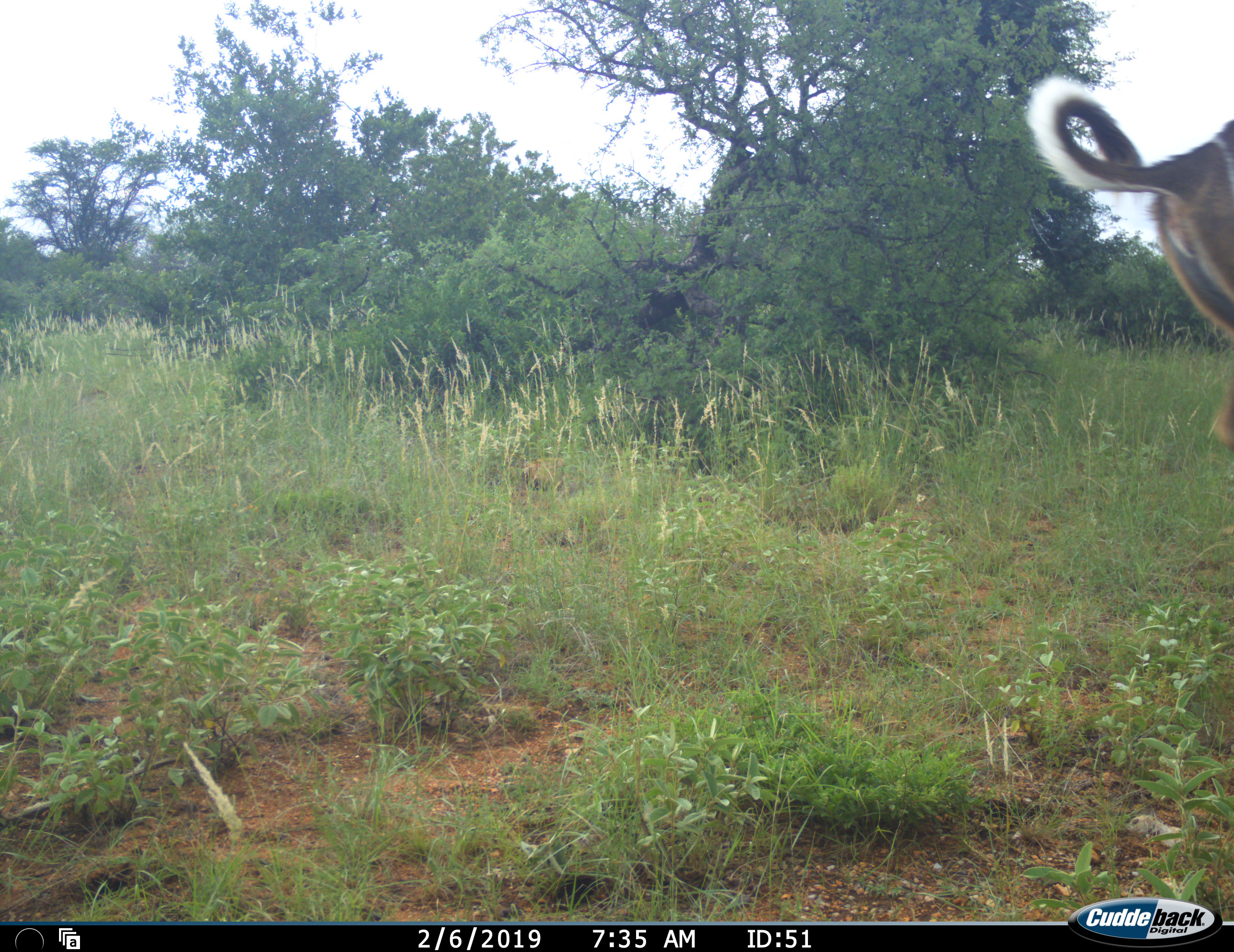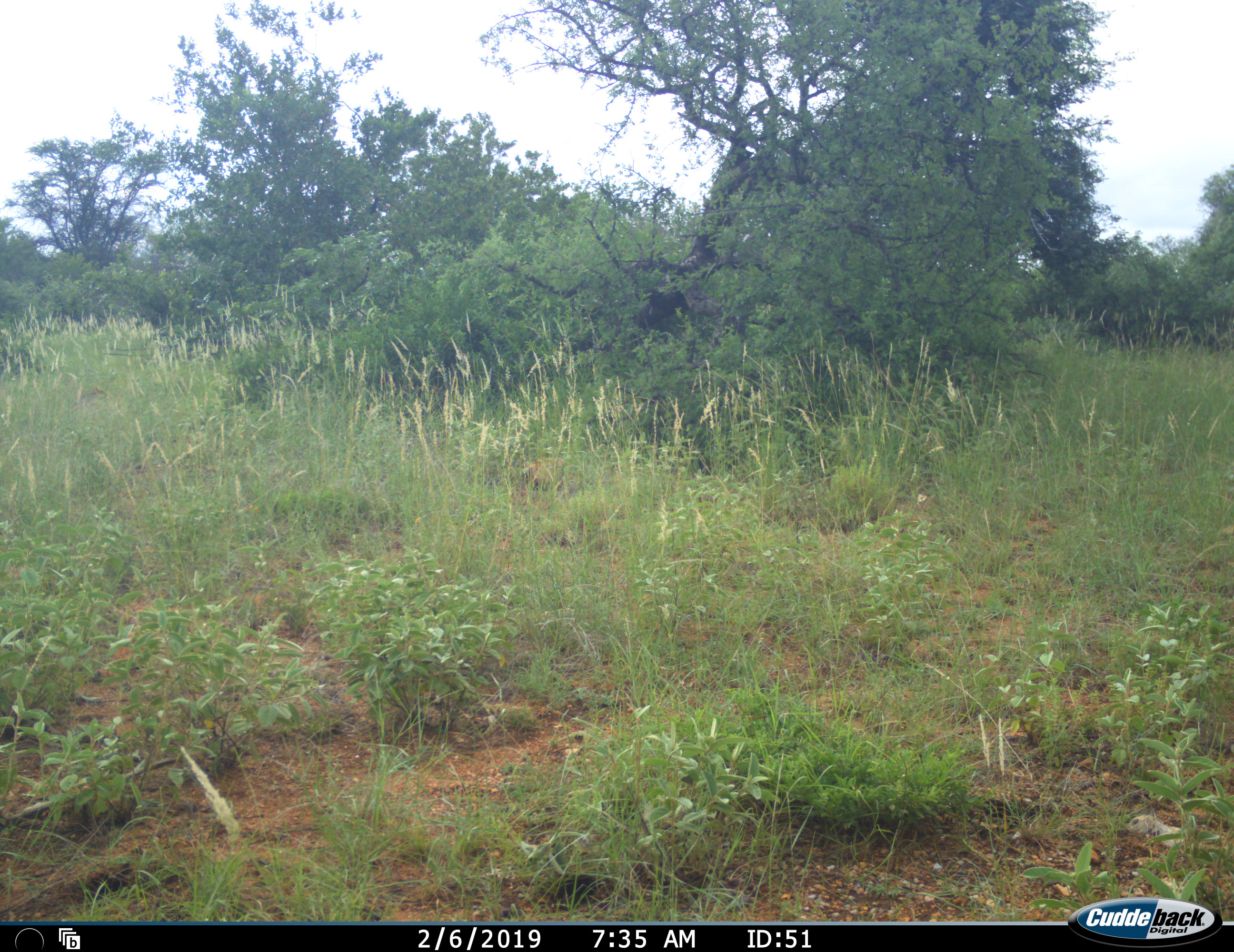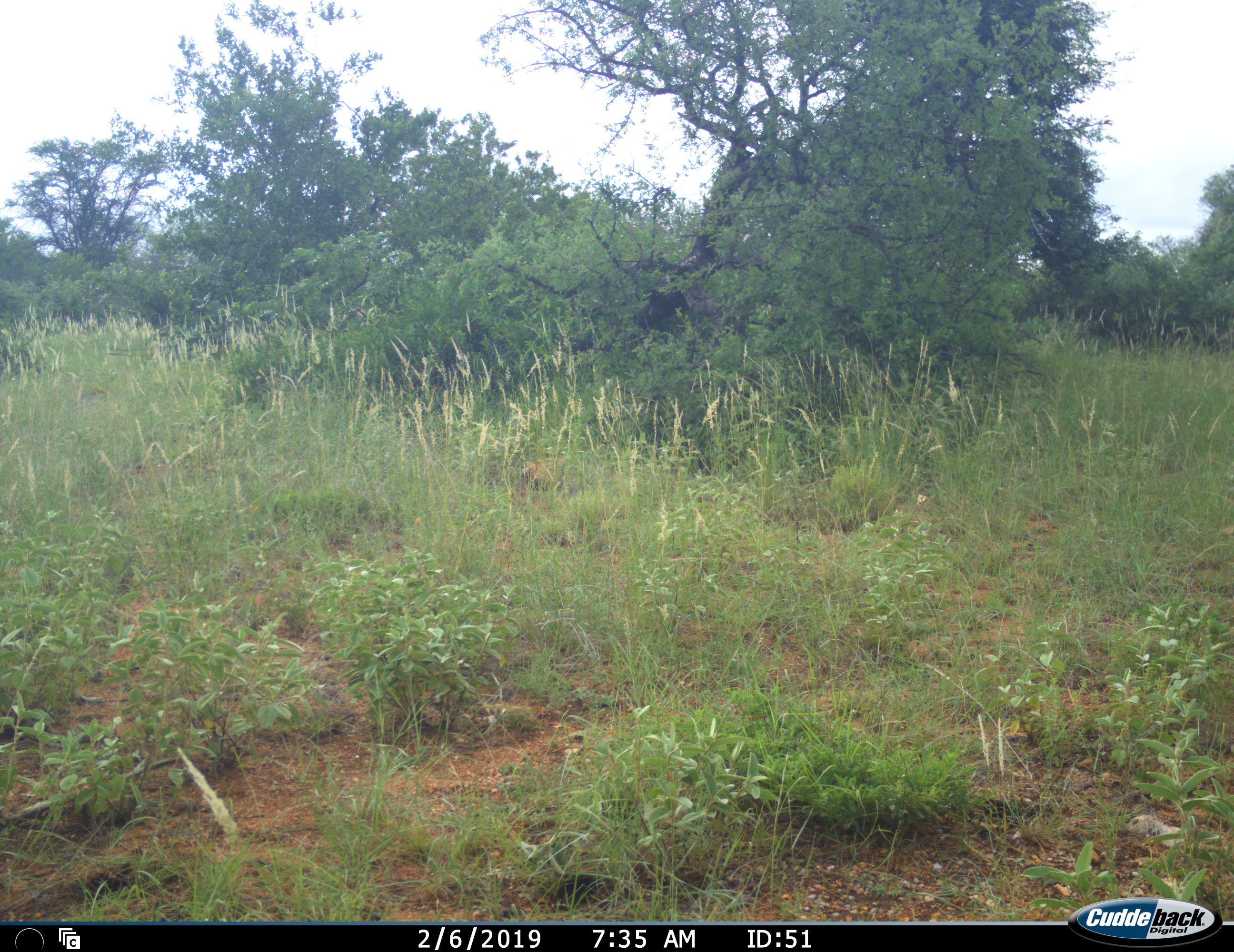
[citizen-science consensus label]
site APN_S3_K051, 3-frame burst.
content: unidentified animal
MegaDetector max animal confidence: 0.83